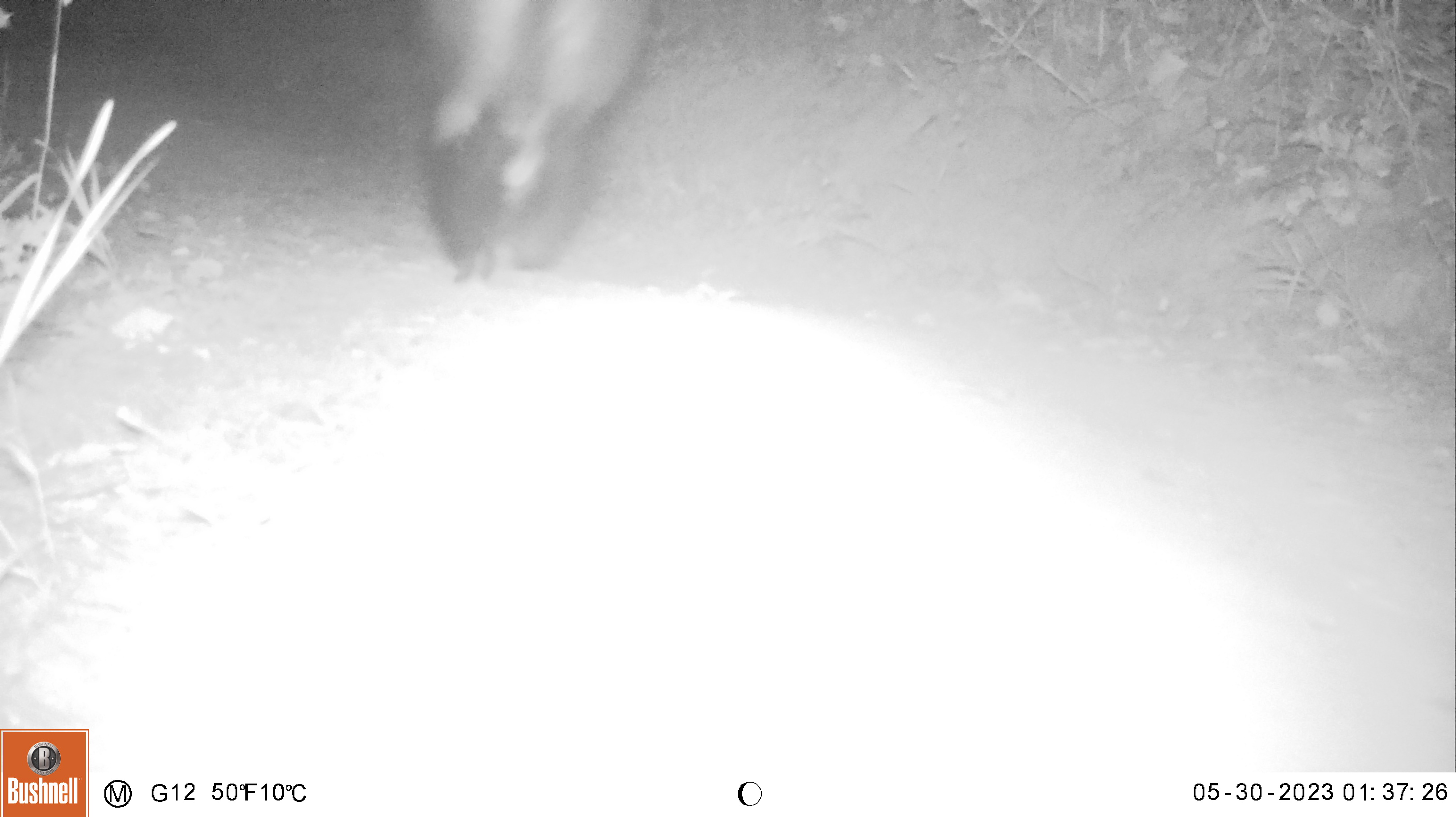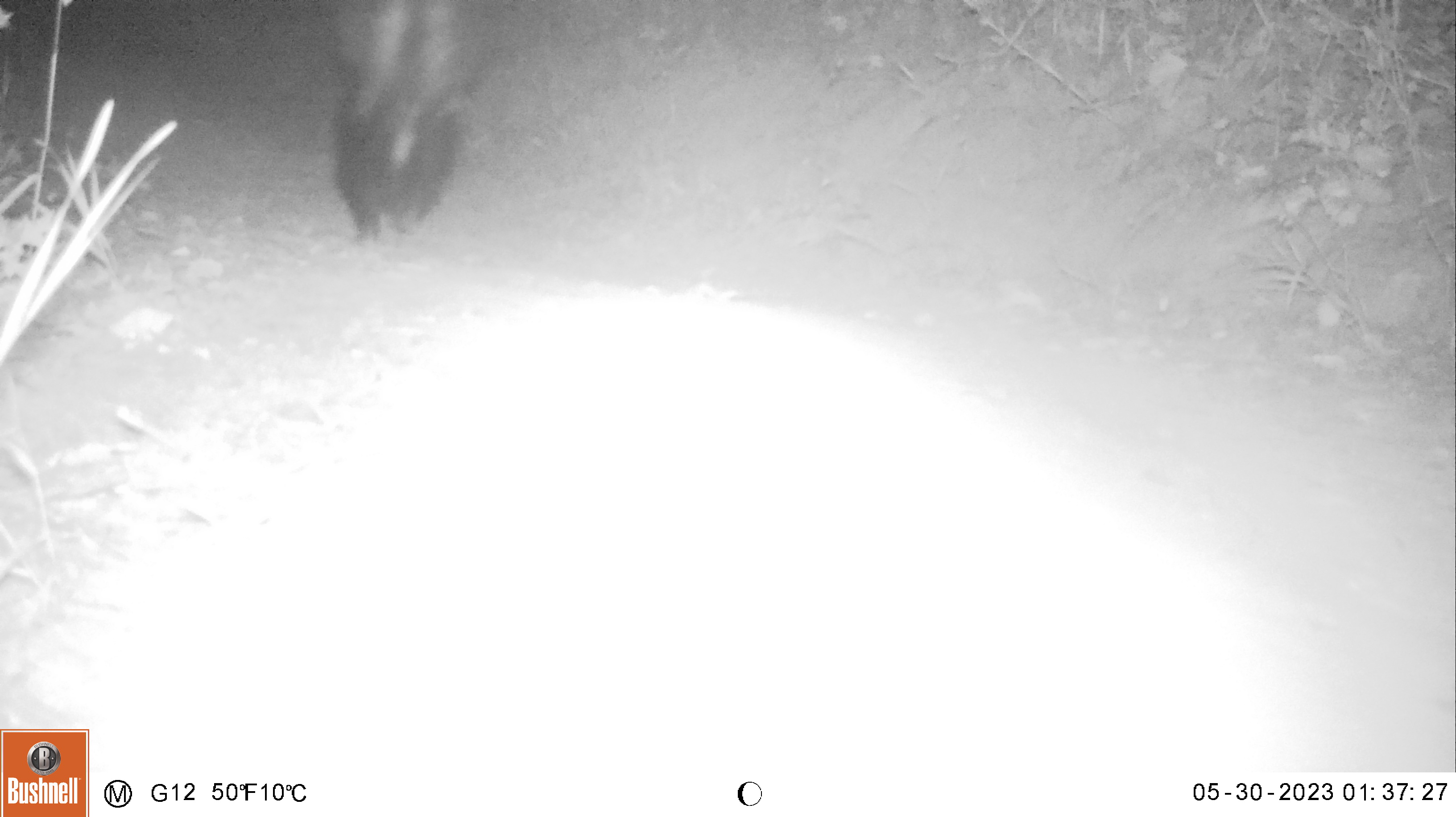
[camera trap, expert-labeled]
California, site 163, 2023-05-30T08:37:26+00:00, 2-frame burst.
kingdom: Animalia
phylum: Chordata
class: Mammalia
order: Carnivora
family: Mephitidae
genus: Mephitis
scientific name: Mephitis mephitis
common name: striped skunk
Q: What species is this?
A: Striped skunk (Mephitis mephitis).